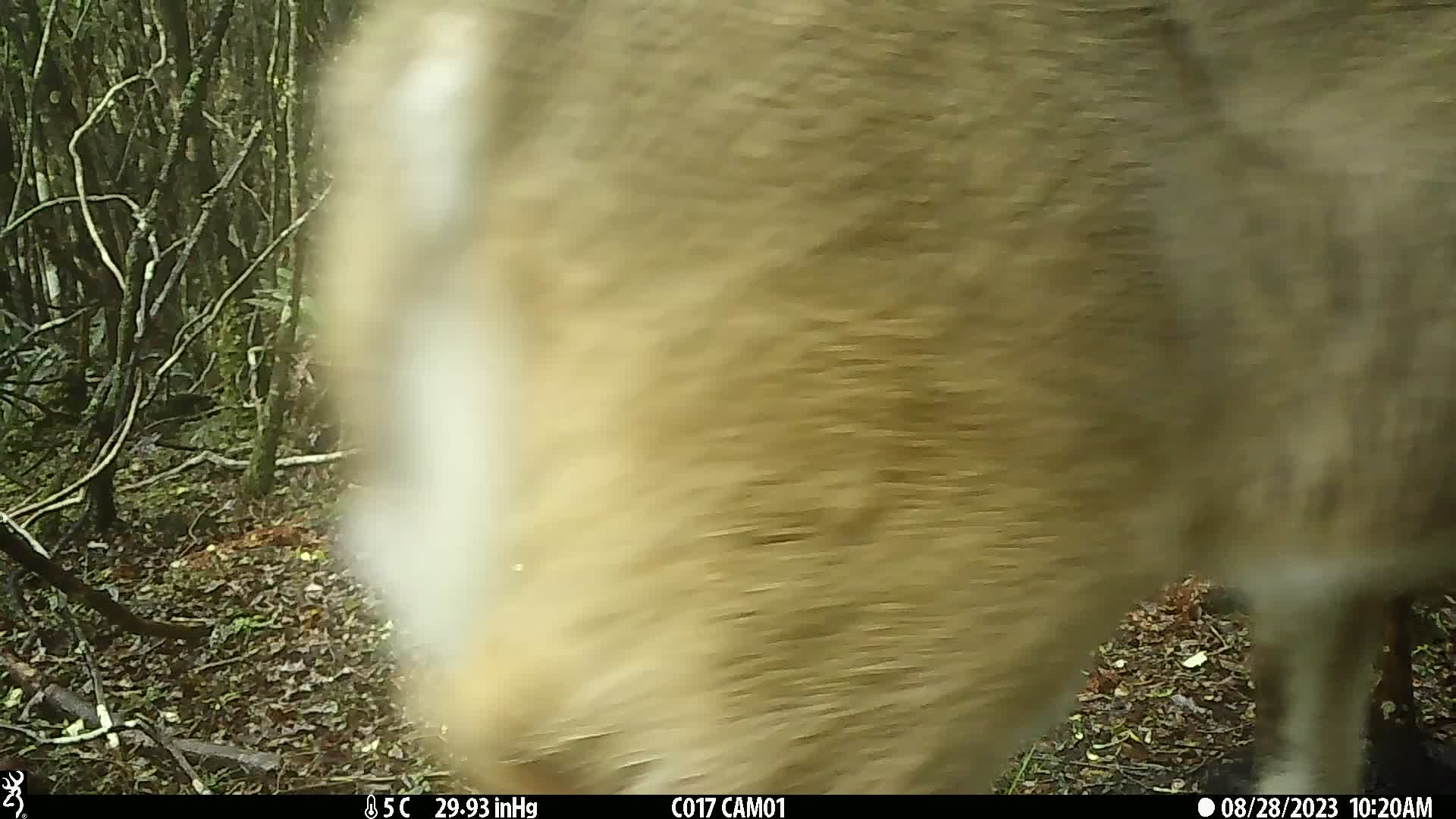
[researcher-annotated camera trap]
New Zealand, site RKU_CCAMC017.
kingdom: Animalia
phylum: Chordata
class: Mammalia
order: Artiodactyla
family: Cervidae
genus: Odocoileus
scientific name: Odocoileus virginianus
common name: white-tailed deer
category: white tailed deer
White tailed deer (white-tailed deer) (Odocoileus virginianus).